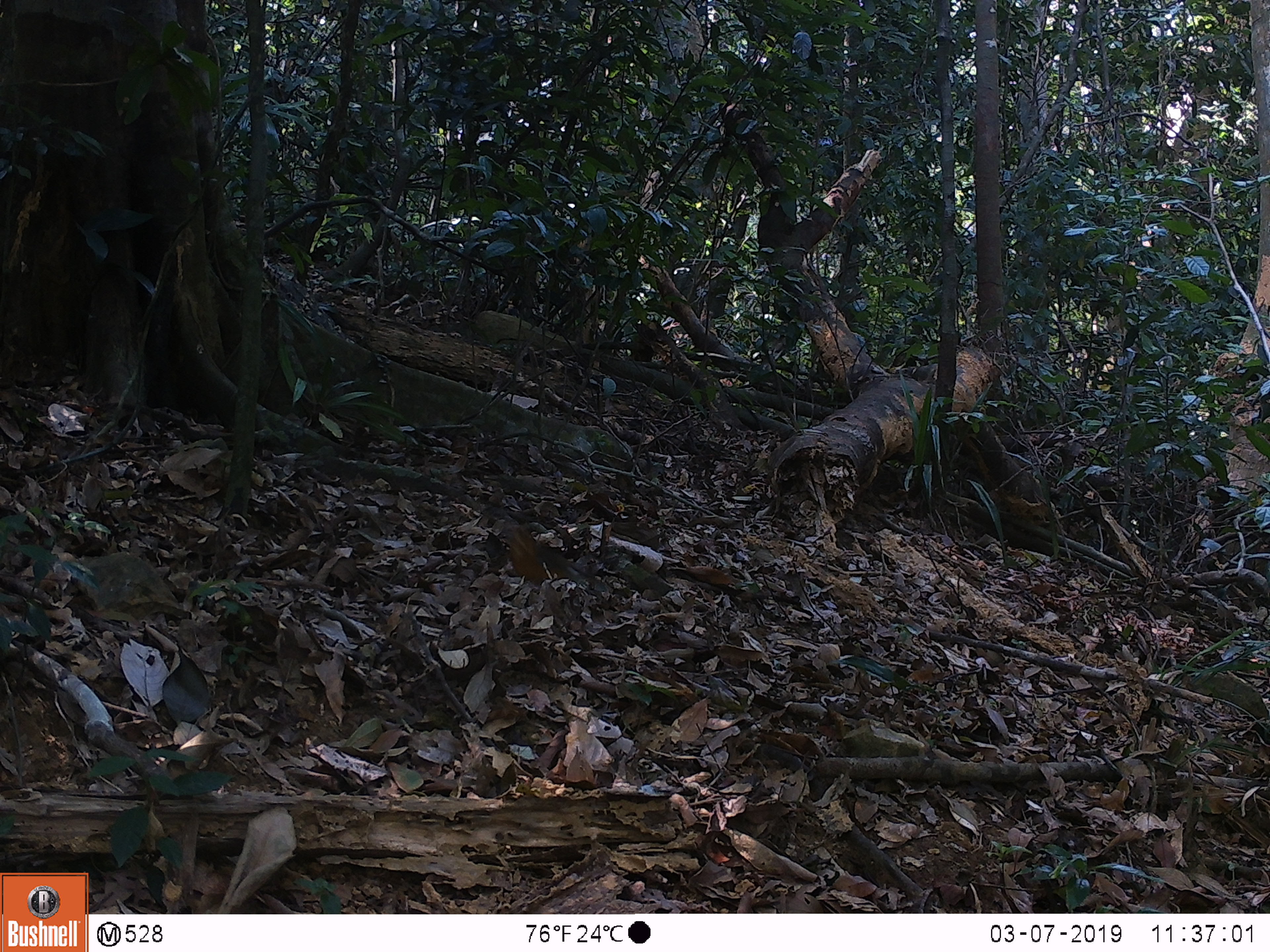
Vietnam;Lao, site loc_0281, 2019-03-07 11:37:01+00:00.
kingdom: Animalia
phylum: Chordata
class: Aves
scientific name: Aves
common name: bird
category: unidentified bird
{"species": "unidentified bird (bird) (Aves)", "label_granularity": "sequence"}